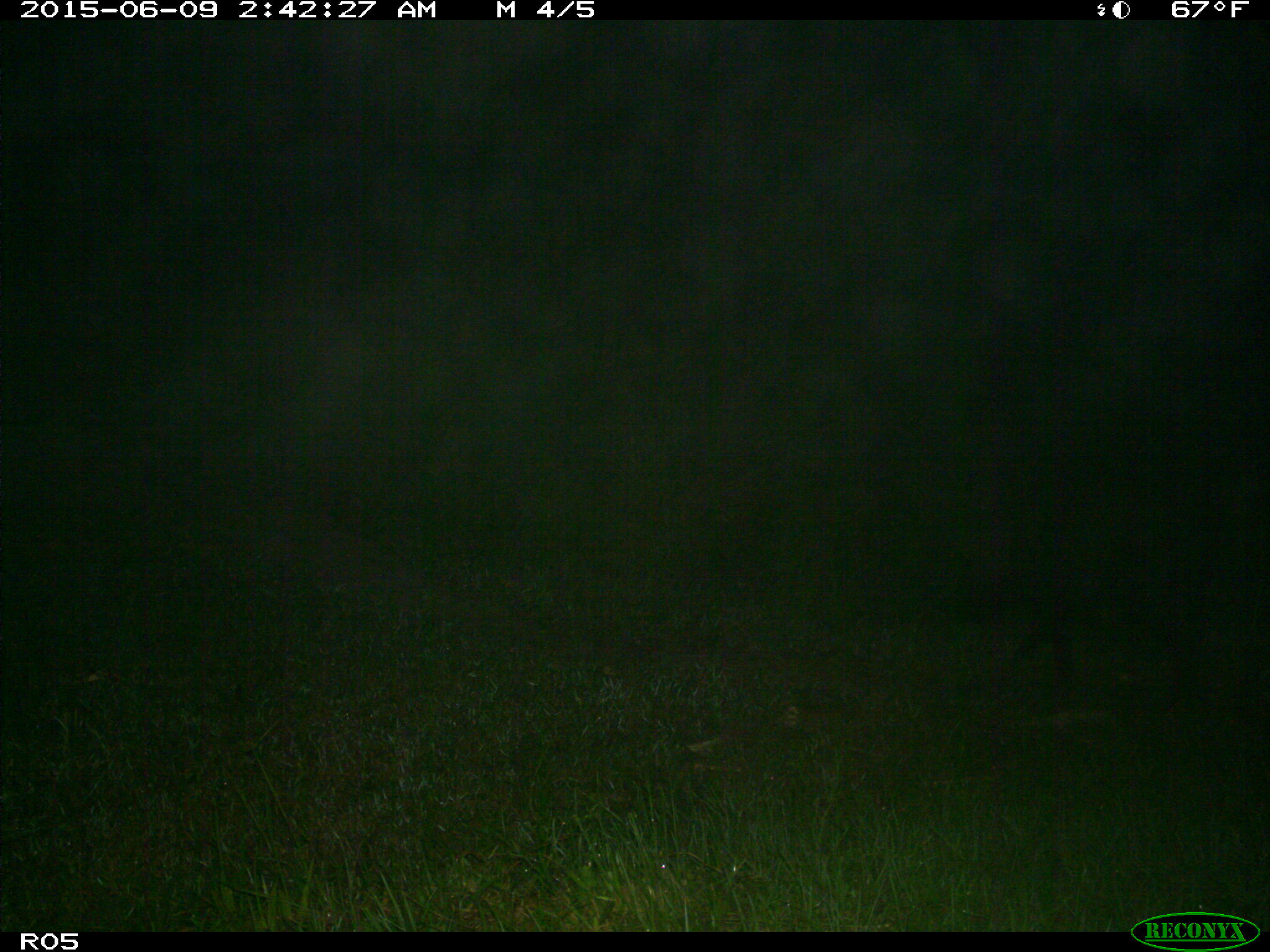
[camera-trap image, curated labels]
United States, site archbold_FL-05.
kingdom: Animalia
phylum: Chordata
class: Mammalia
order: Artiodactyla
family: Suidae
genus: Sus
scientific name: Sus scrofa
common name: wild boar